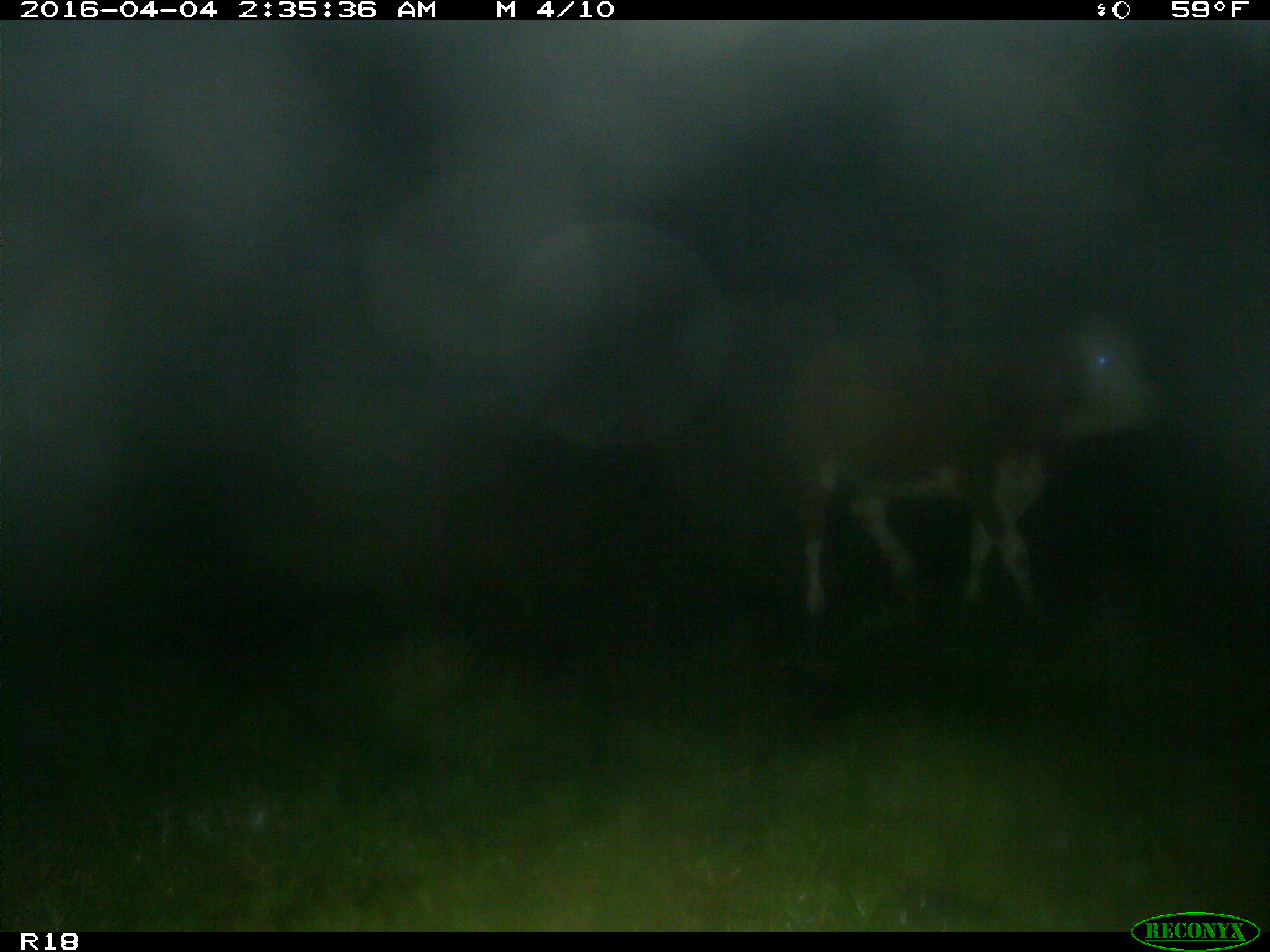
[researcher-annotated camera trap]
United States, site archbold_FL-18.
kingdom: Animalia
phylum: Chordata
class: Mammalia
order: Artiodactyla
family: Bovidae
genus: Bos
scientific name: Bos taurus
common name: domestic cow